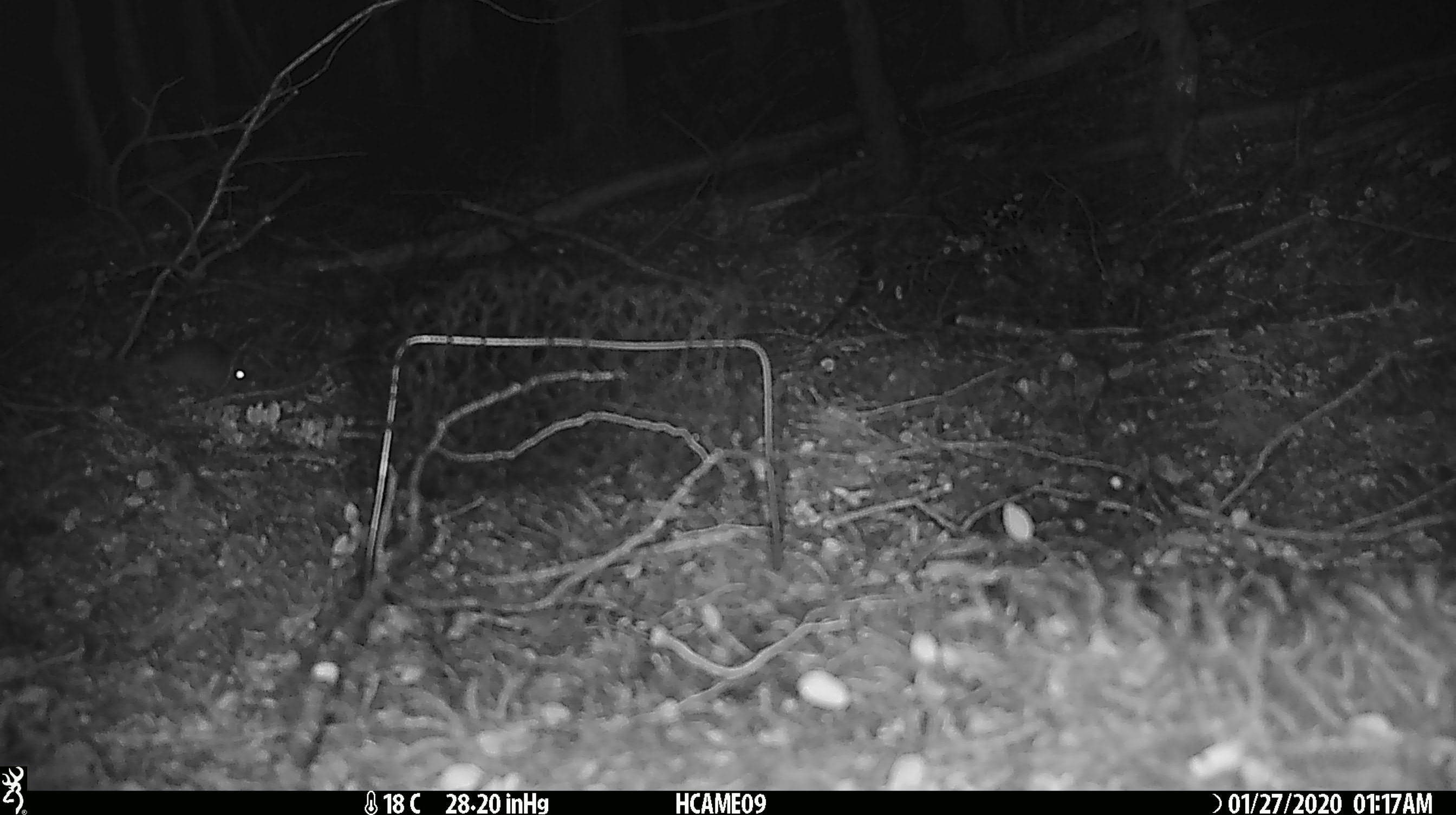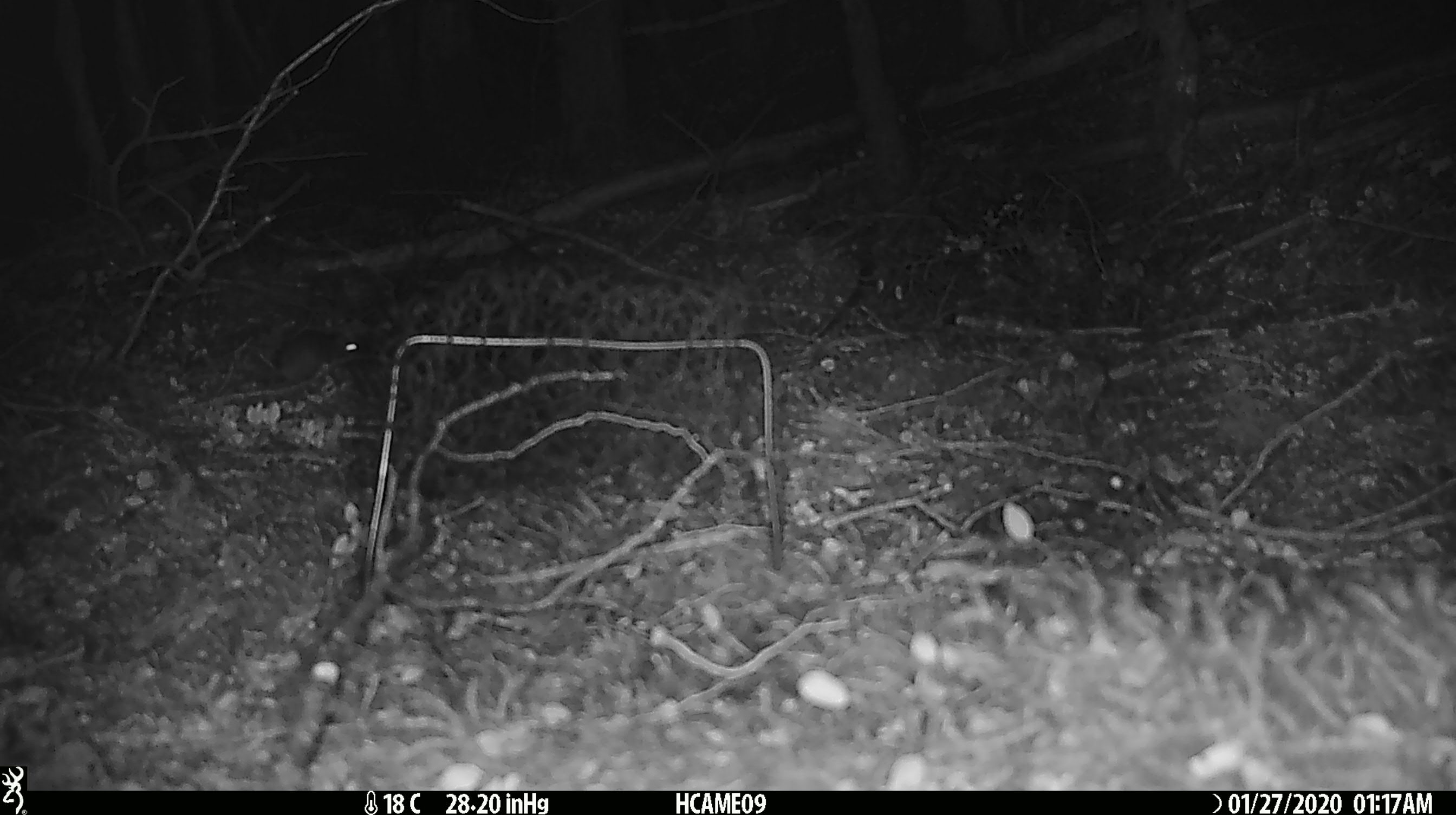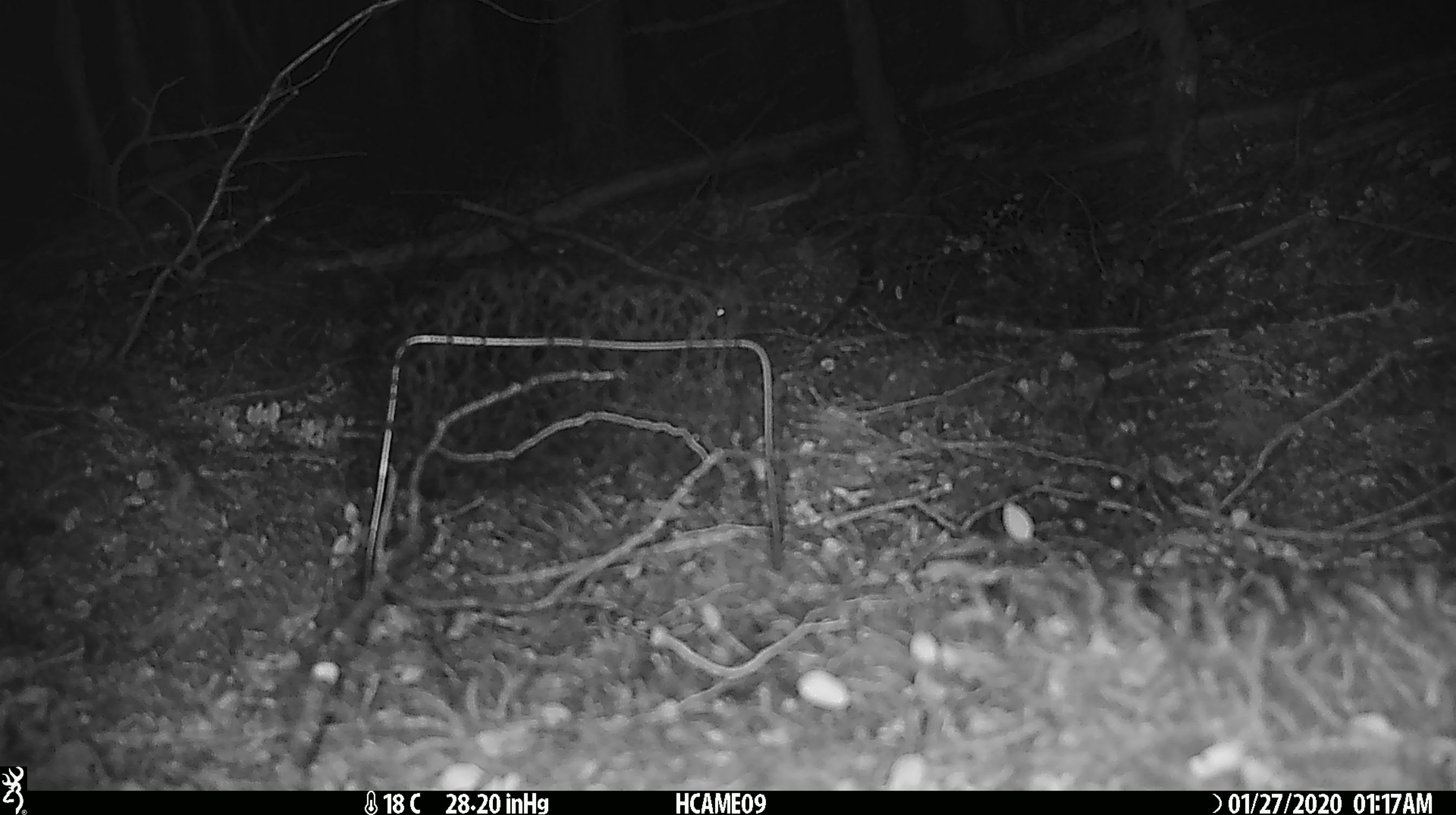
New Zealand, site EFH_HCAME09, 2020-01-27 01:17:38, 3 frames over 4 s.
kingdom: Animalia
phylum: Chordata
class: Mammalia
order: Rodentia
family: Muridae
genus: Mus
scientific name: Mus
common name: mouse